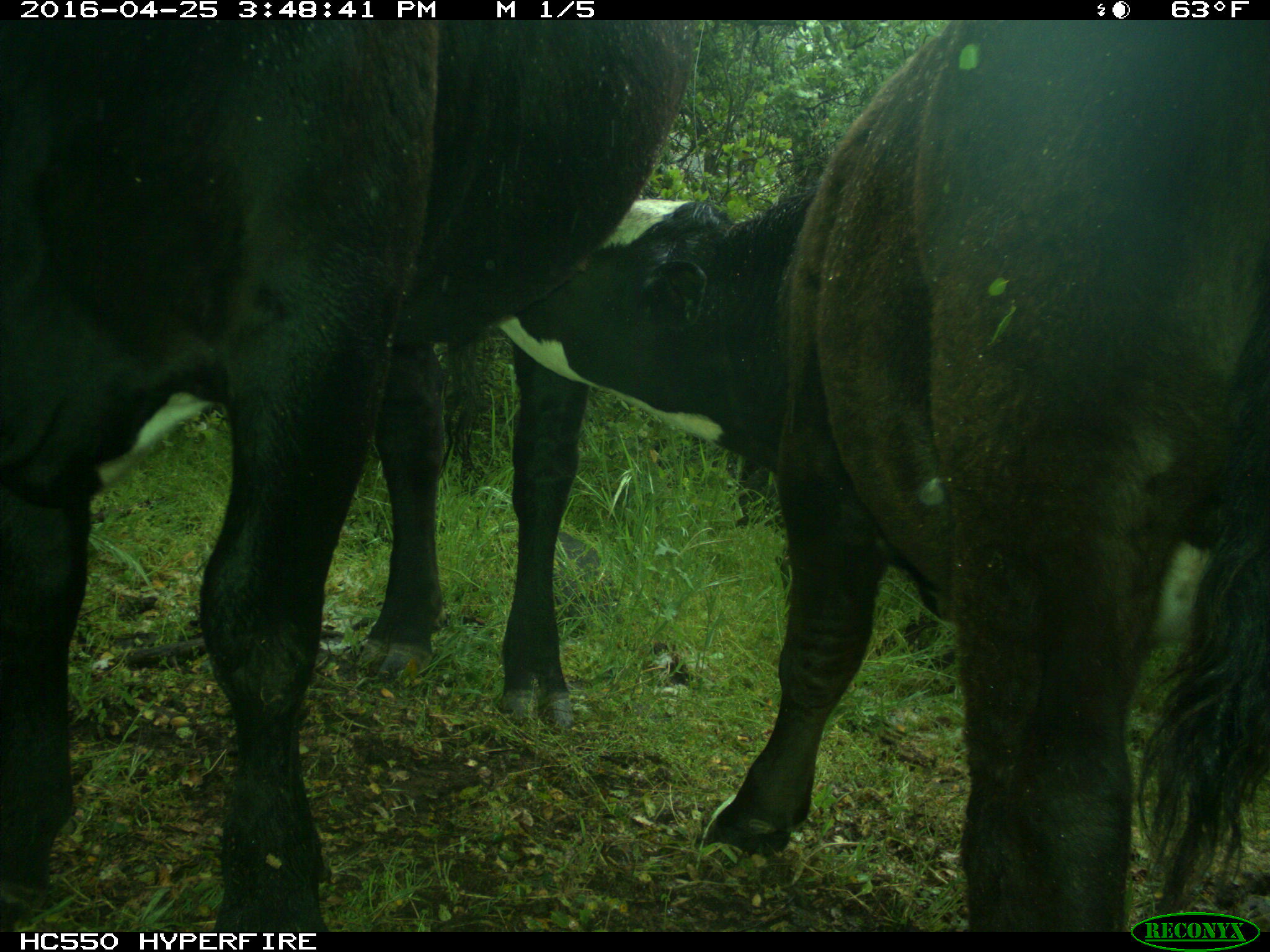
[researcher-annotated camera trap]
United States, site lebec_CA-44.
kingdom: Animalia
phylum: Chordata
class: Mammalia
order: Artiodactyla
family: Bovidae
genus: Bos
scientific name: Bos taurus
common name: domestic cow